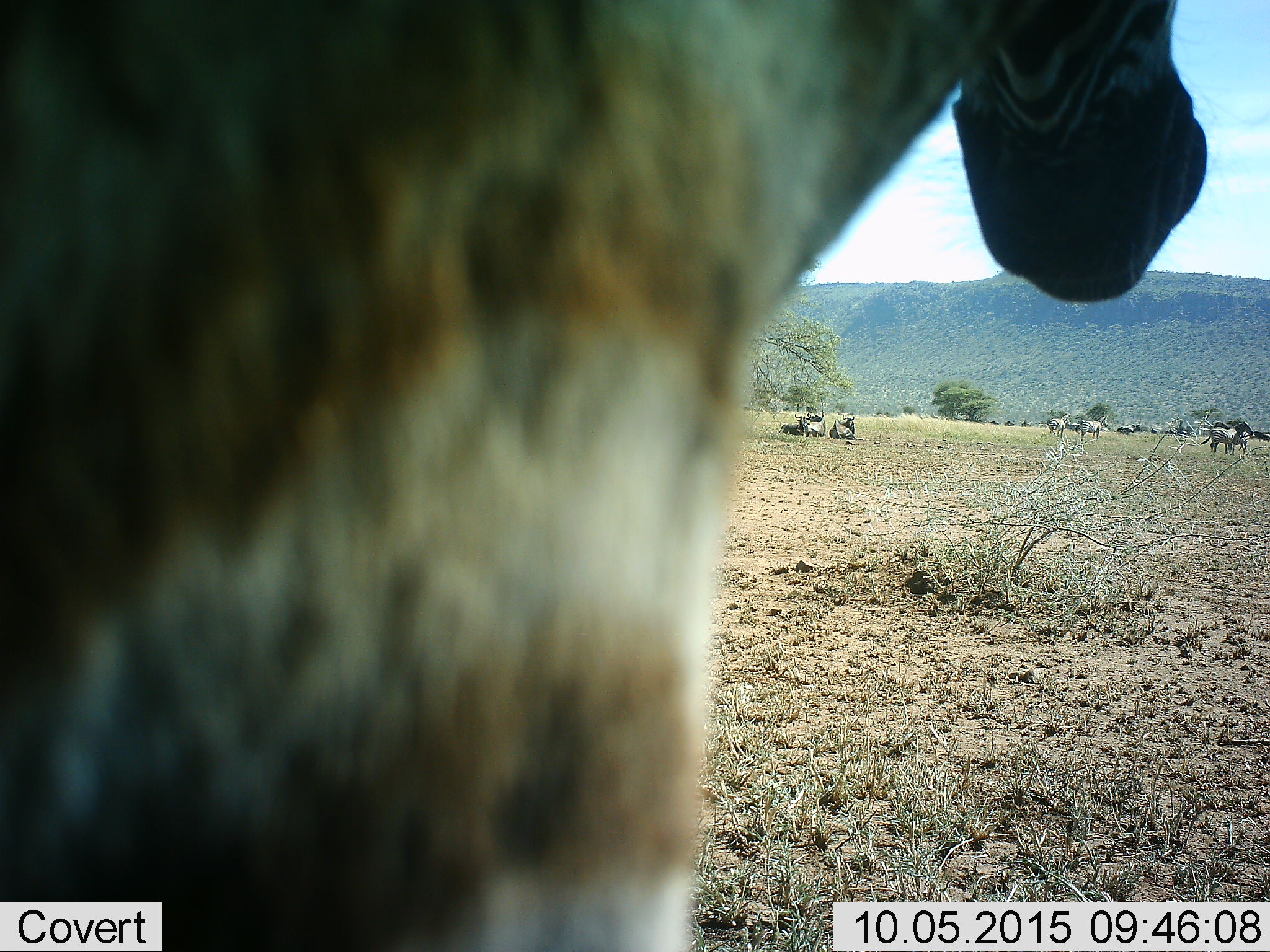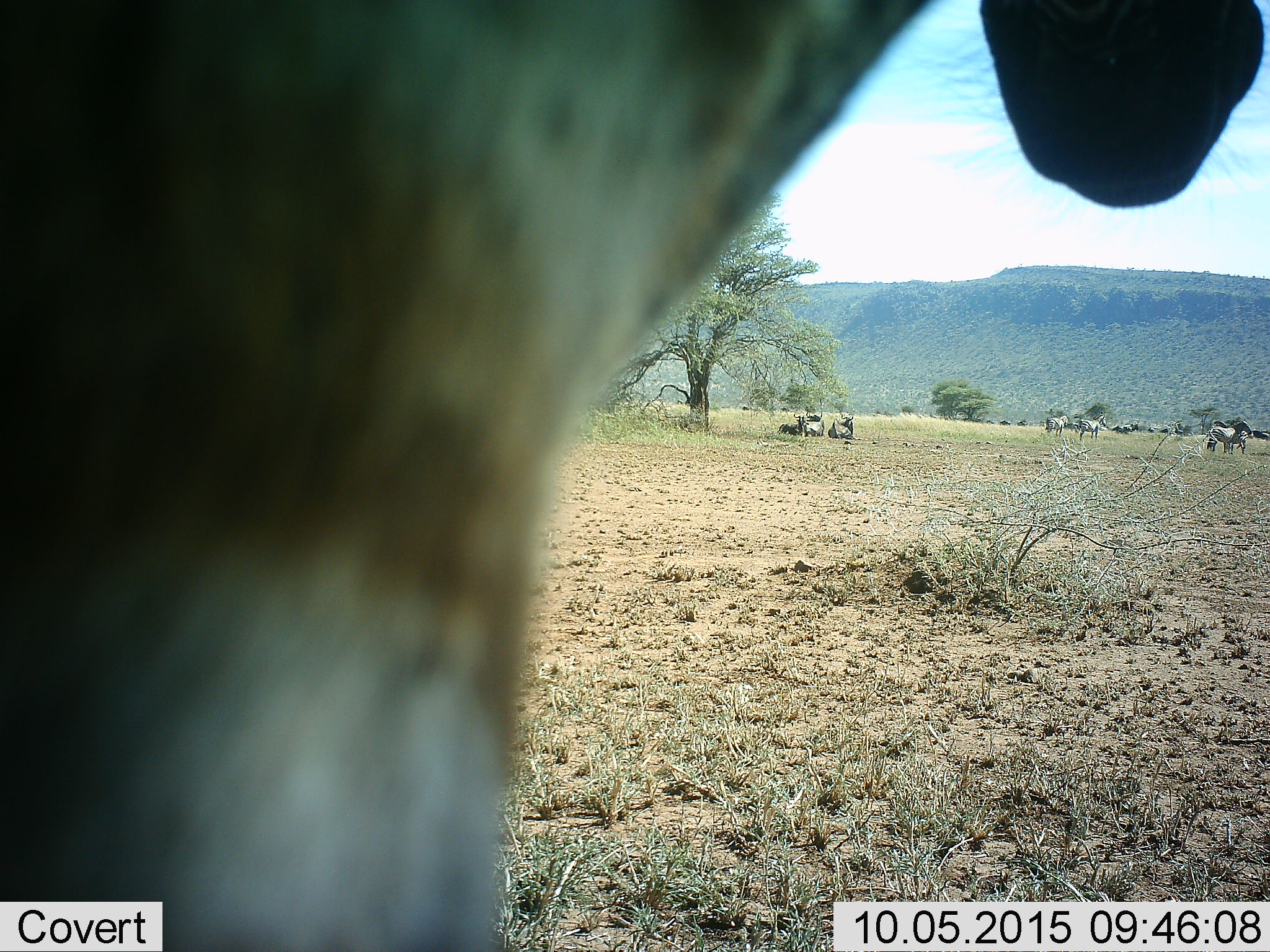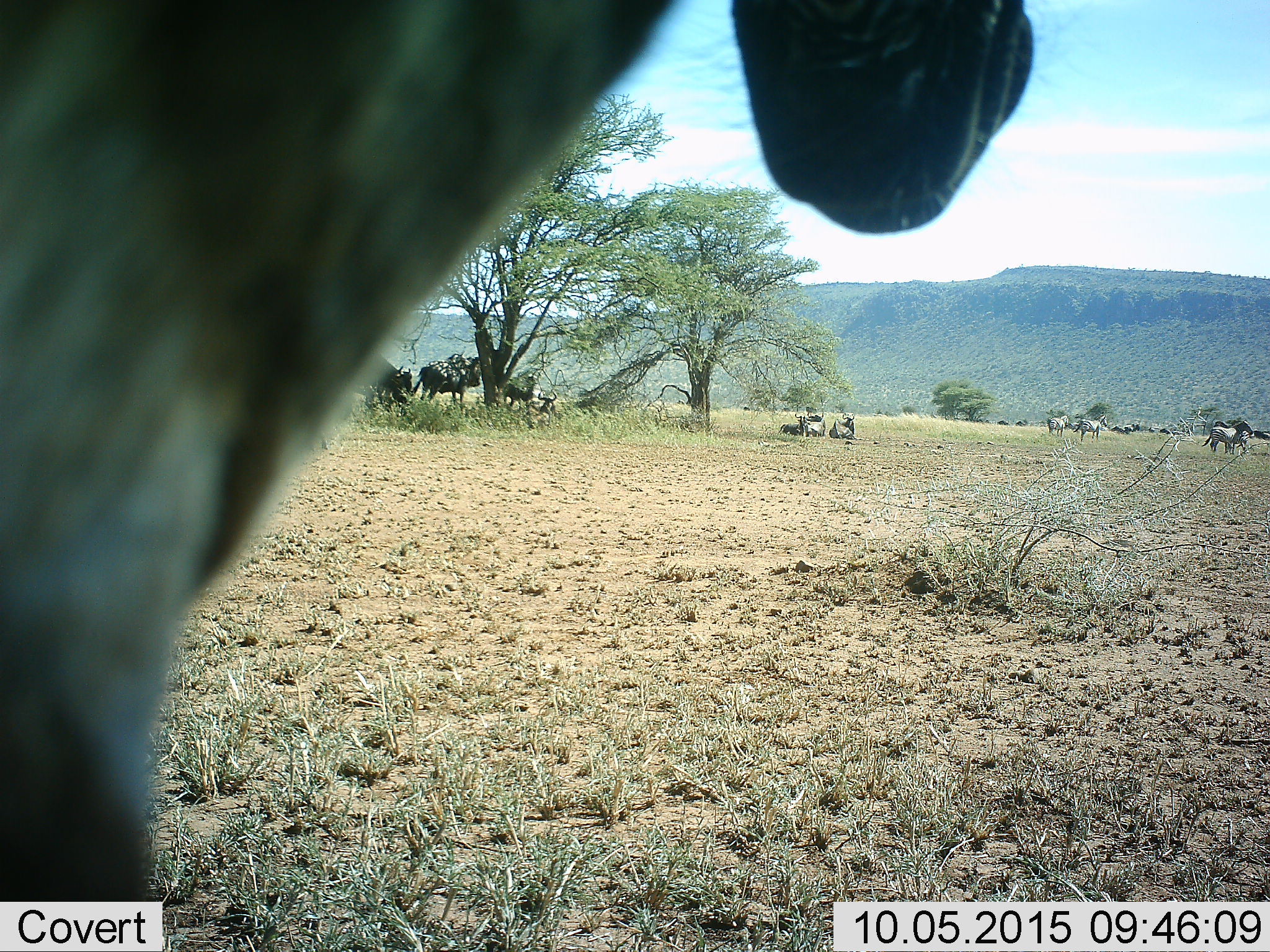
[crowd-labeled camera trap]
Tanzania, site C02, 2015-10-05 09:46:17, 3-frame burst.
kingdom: Animalia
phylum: Chordata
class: Mammalia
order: Artiodactyla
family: Bovidae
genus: Connochaetes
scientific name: Connochaetes taurinus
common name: blue wildebeest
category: wildebeest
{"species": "wildebeest (blue wildebeest) (Connochaetes taurinus)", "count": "6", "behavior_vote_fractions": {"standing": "60%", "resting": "100%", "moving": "20%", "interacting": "0%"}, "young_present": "0%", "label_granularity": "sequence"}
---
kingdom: Animalia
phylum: Chordata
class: Mammalia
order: Perissodactyla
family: Equidae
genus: Equus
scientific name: Equus quagga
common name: plains zebra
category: zebra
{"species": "zebra (plains zebra) (Equus quagga)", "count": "5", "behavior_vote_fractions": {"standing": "87%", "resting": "20%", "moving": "47%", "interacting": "7%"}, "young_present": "7%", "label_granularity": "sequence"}